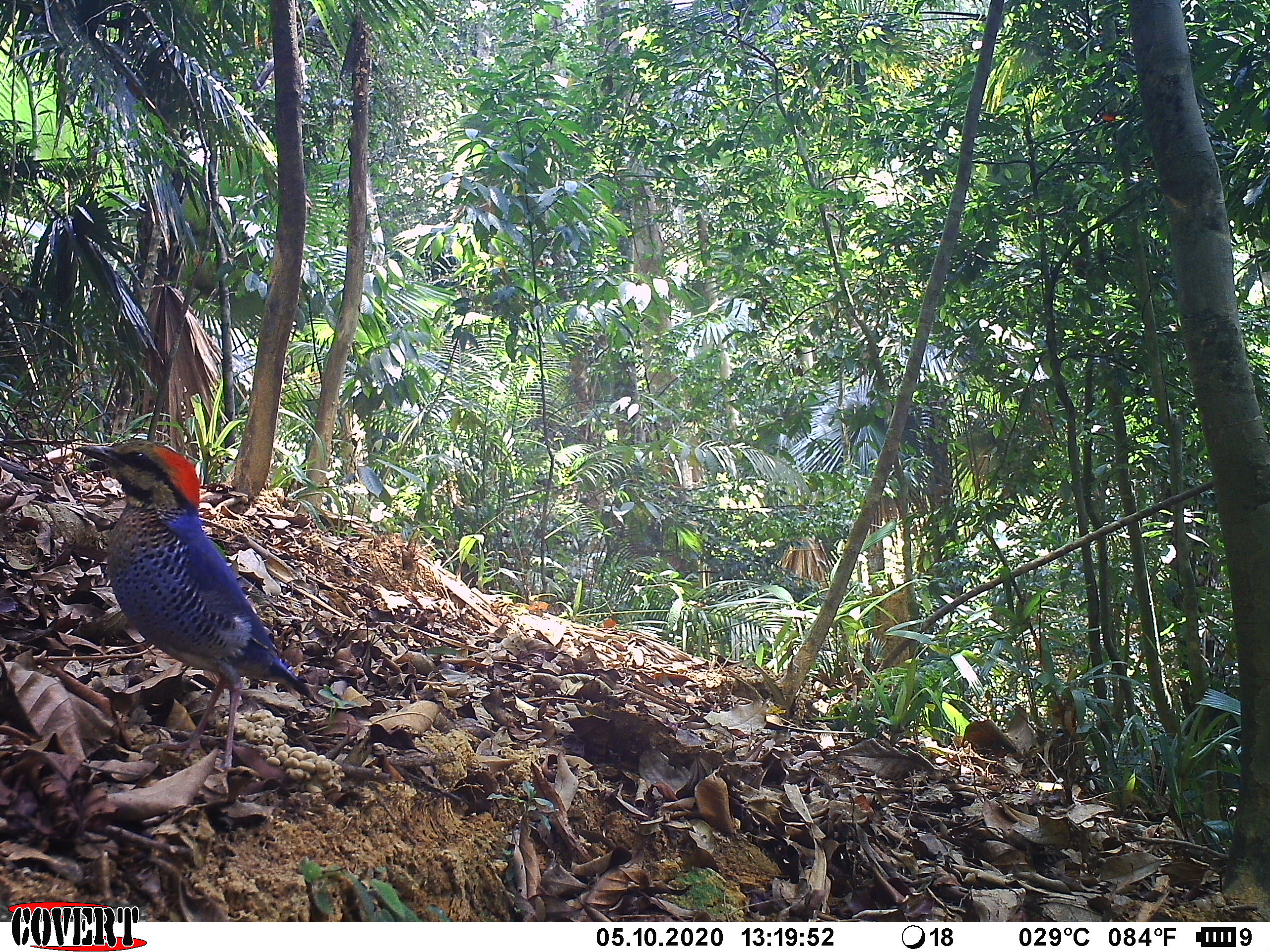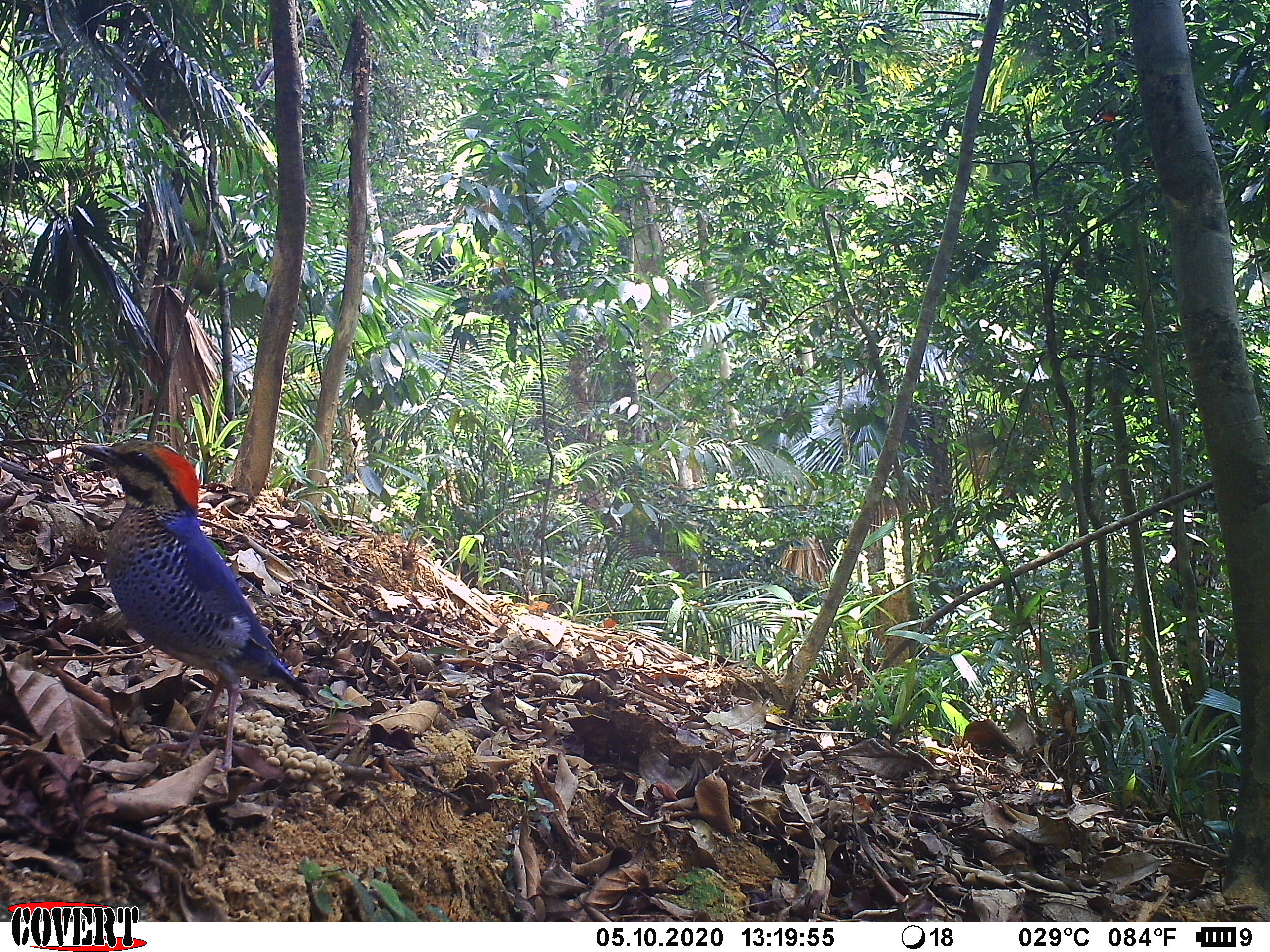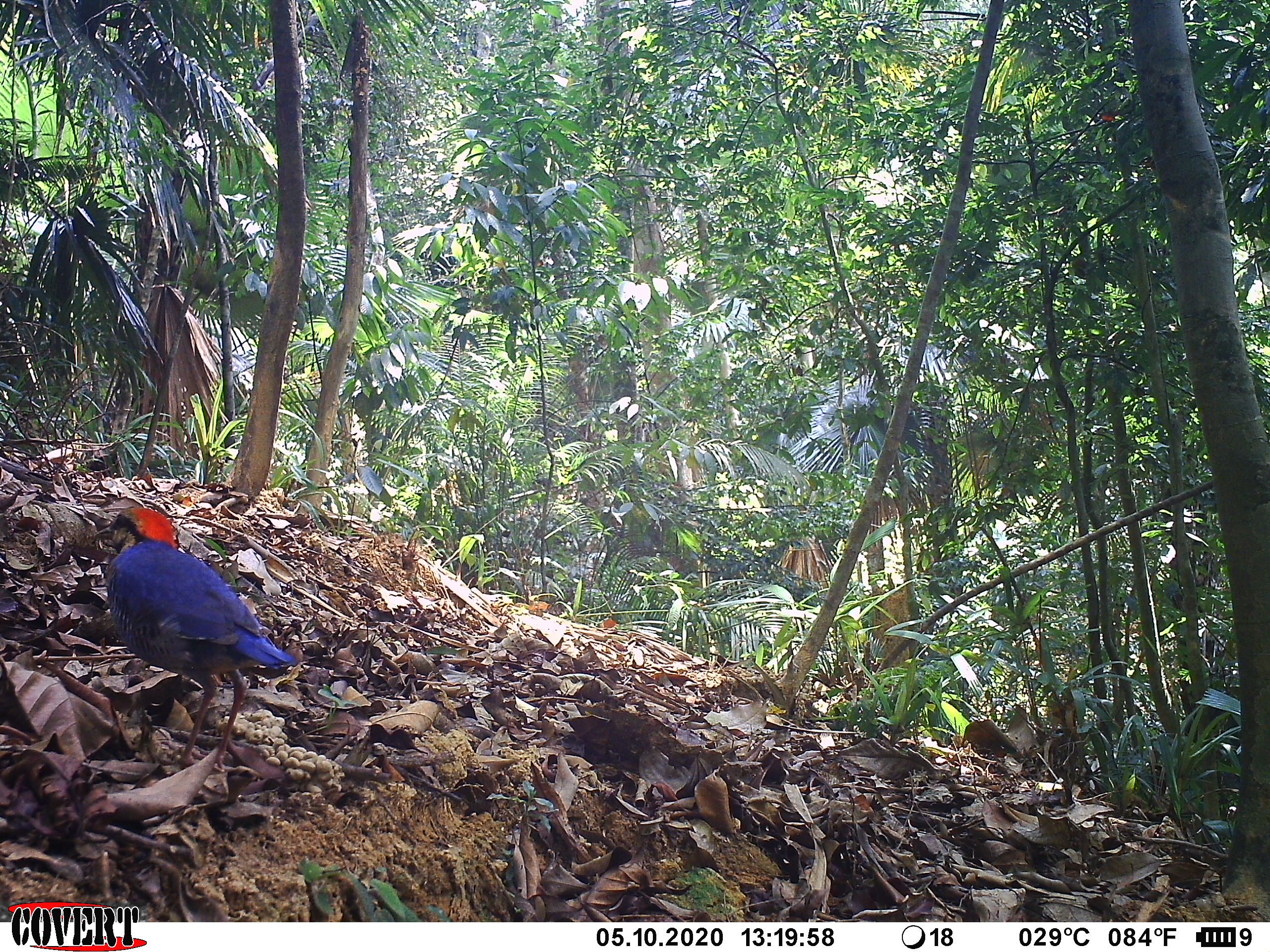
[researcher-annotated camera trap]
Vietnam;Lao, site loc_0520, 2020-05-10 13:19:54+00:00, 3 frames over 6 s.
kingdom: Animalia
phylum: Chordata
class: Aves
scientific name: Aves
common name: bird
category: unidentified bird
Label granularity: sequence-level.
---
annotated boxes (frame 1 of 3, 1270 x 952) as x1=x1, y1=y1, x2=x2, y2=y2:
unidentified bird: x1=76, y1=438, x2=319, y2=773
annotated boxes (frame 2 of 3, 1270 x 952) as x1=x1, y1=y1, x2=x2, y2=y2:
unidentified bird: x1=74, y1=437, x2=310, y2=773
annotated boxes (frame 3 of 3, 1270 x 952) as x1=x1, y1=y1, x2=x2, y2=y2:
unidentified bird: x1=91, y1=505, x2=300, y2=776